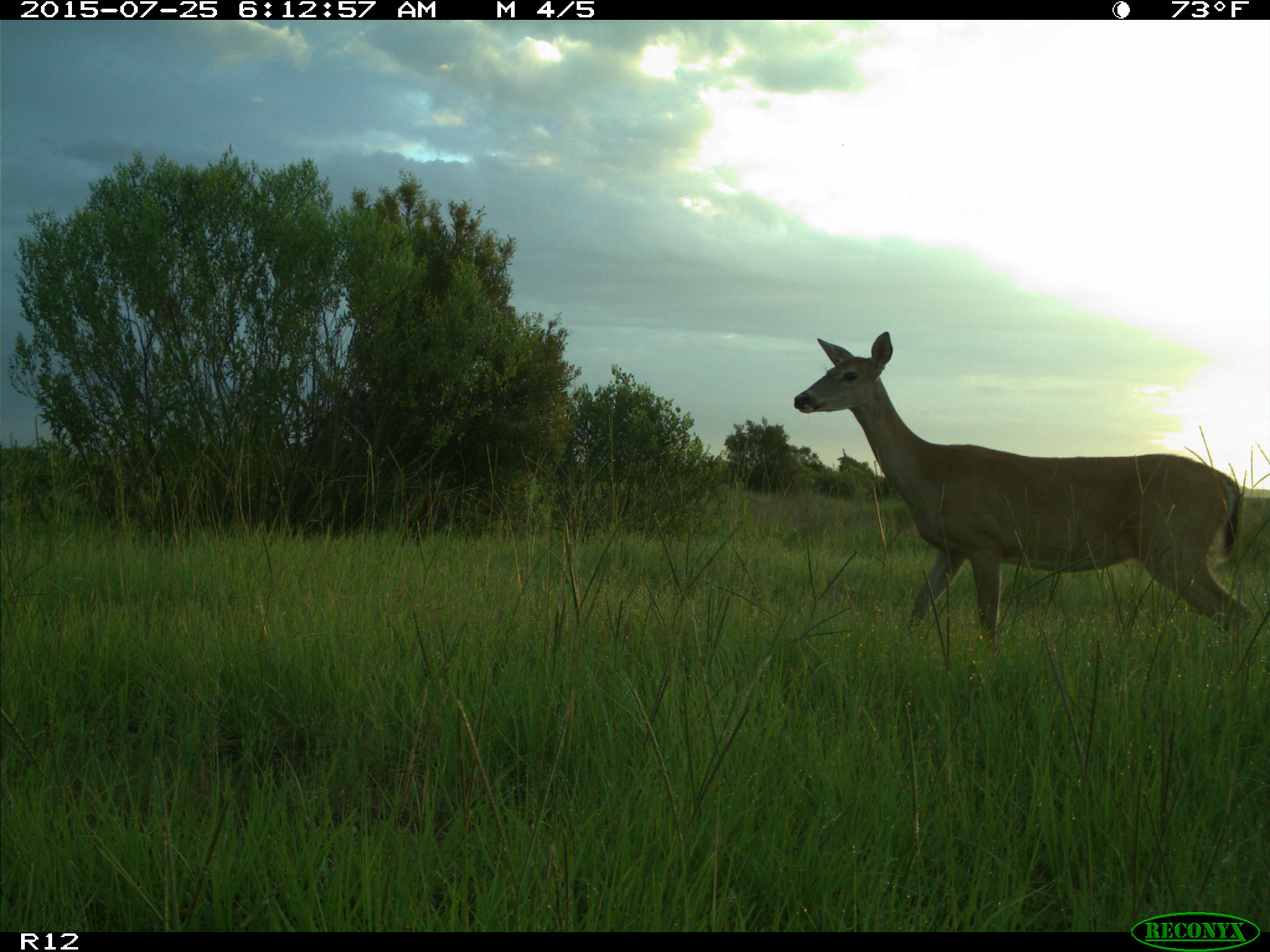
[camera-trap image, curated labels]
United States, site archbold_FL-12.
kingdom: Animalia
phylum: Chordata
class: Mammalia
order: Artiodactyla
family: Cervidae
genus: Odocoileus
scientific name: Odocoileus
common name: deer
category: unidentified deer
Unidentified deer (deer) (Odocoileus).